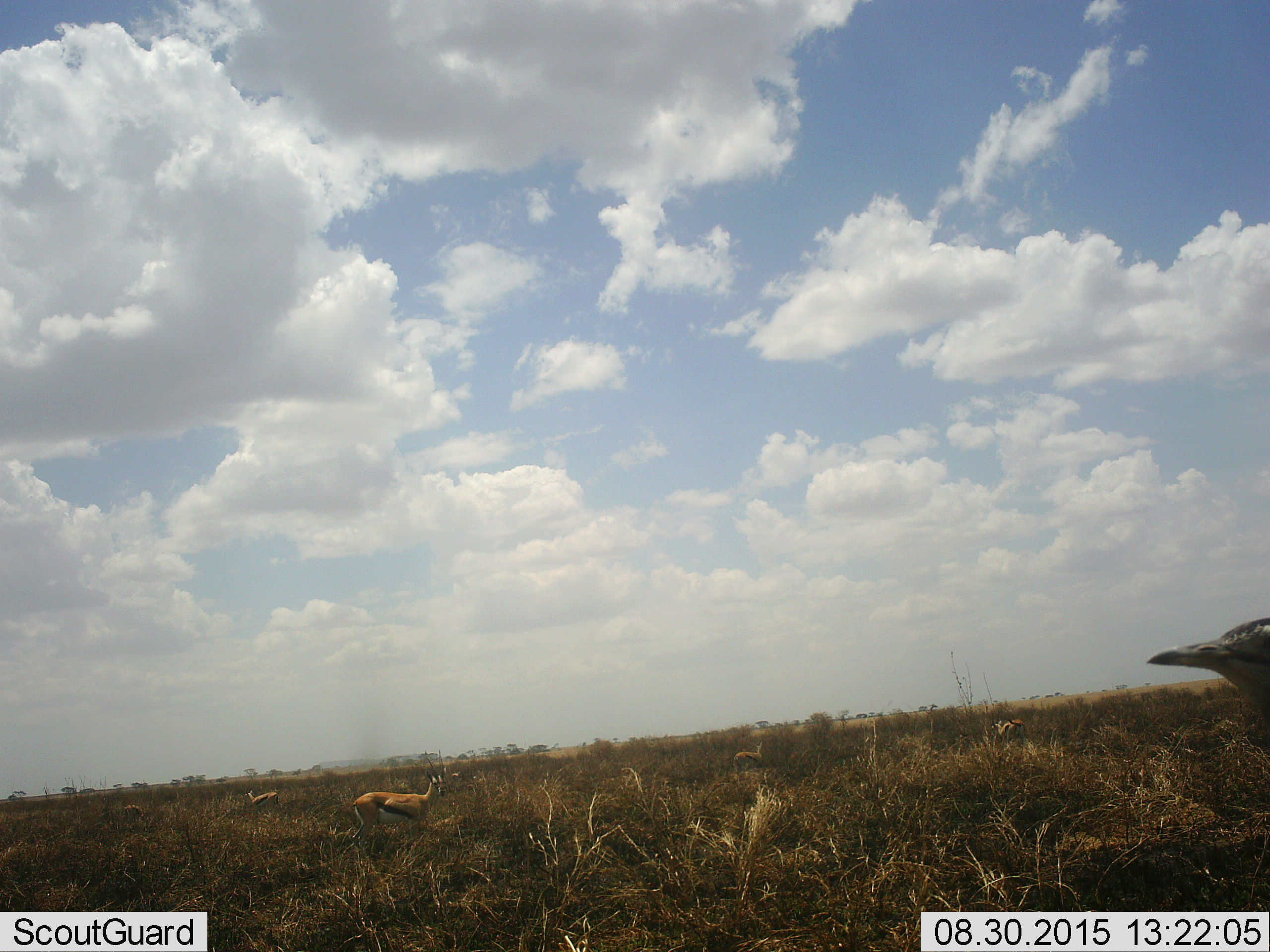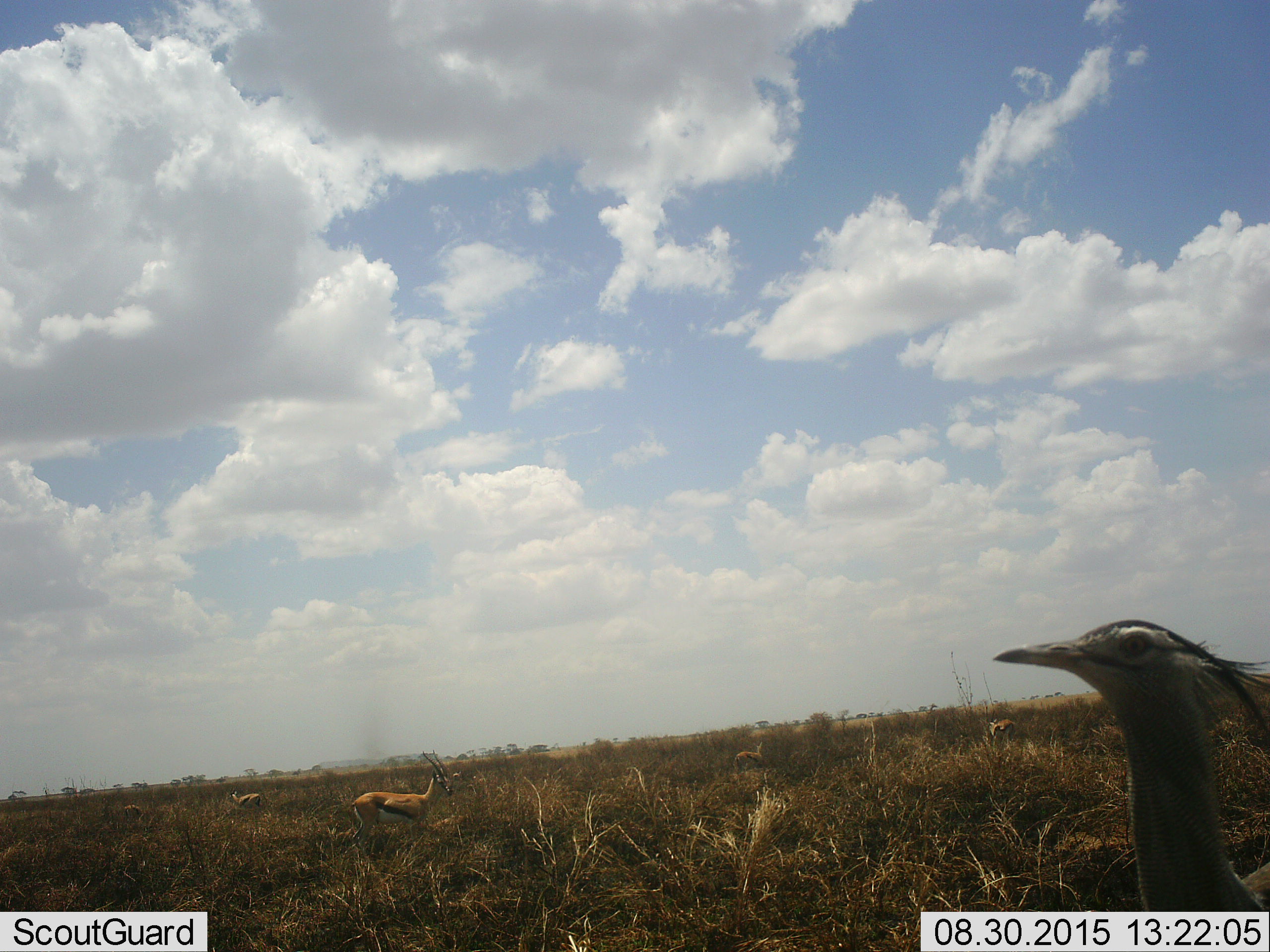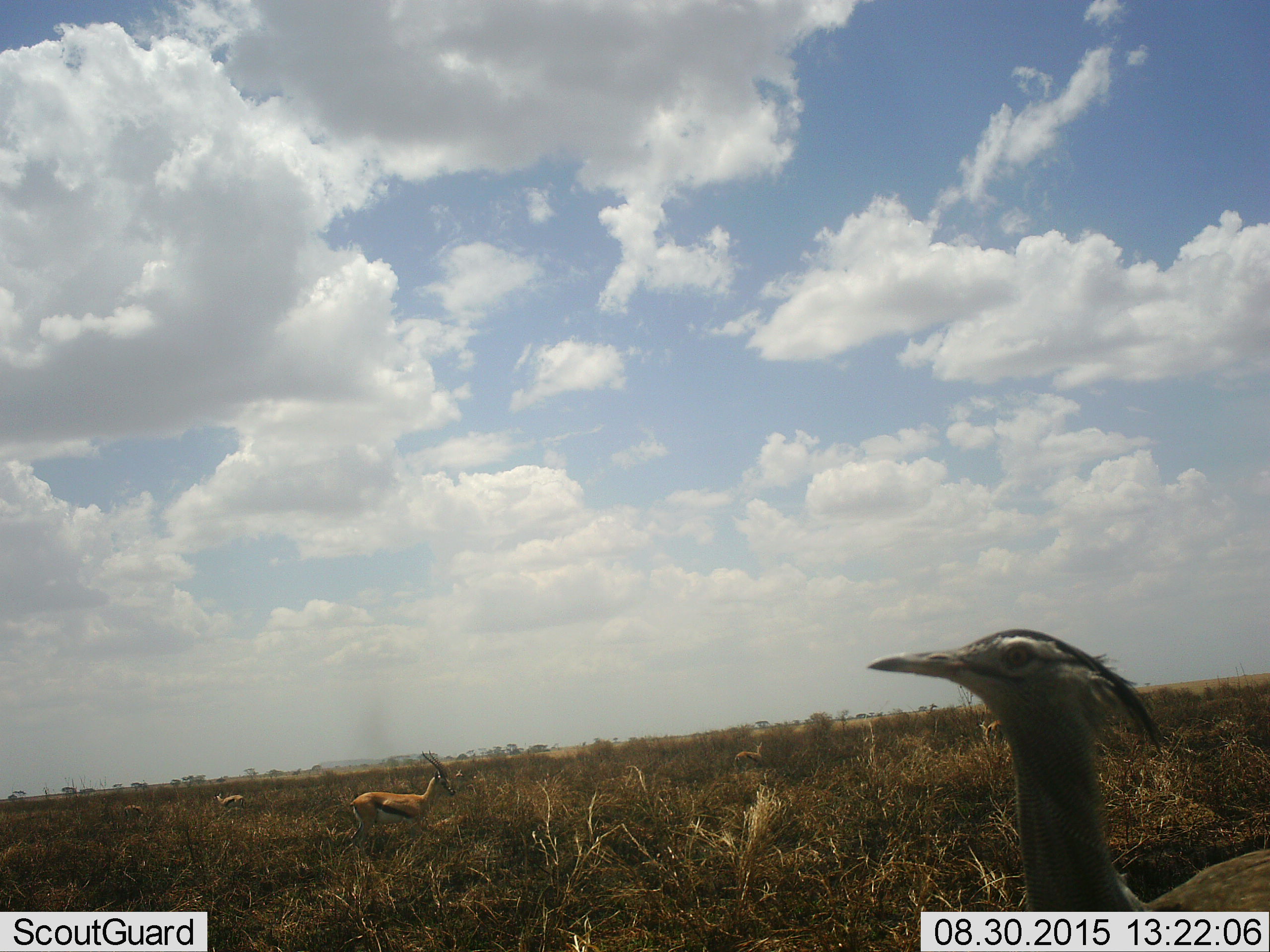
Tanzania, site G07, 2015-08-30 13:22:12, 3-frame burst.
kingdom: Animalia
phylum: Chordata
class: Mammalia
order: Artiodactyla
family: Bovidae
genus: Eudorcas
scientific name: Eudorcas thomsonii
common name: thomson's gazelle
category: gazellethomsons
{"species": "gazellethomsons (thomson's gazelle) (Eudorcas thomsonii)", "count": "6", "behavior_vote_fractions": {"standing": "62%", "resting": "0%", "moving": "50%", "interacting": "0%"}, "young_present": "0%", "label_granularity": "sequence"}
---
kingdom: Animalia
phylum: Chordata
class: Aves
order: Otidiformes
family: Otididae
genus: Ardeotis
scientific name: Ardeotis kori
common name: kori bustard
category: koribustard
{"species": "koribustard (kori bustard) (Ardeotis kori)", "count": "1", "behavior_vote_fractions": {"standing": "40%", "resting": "0%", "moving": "80%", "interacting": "0%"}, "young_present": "0%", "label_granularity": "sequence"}